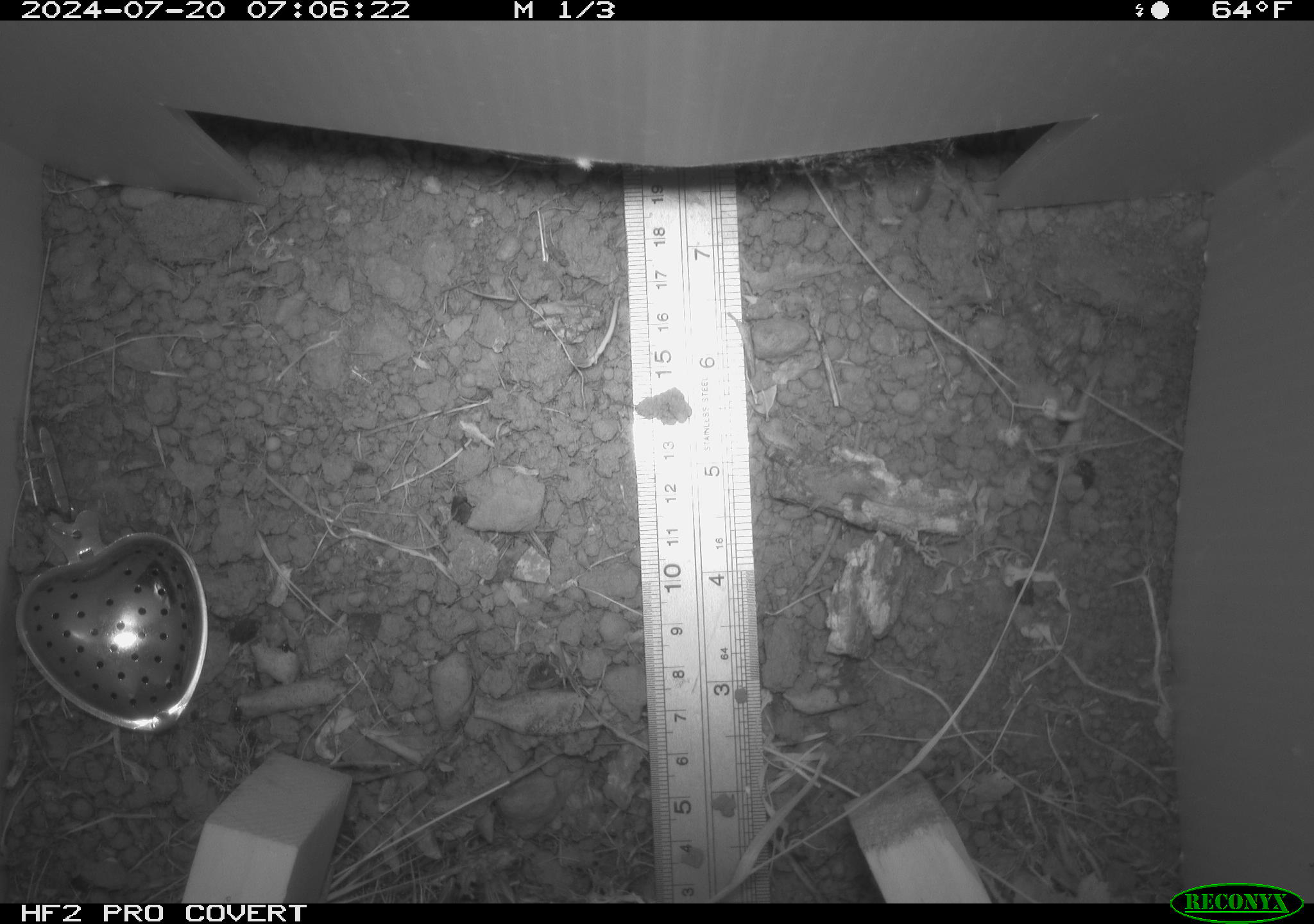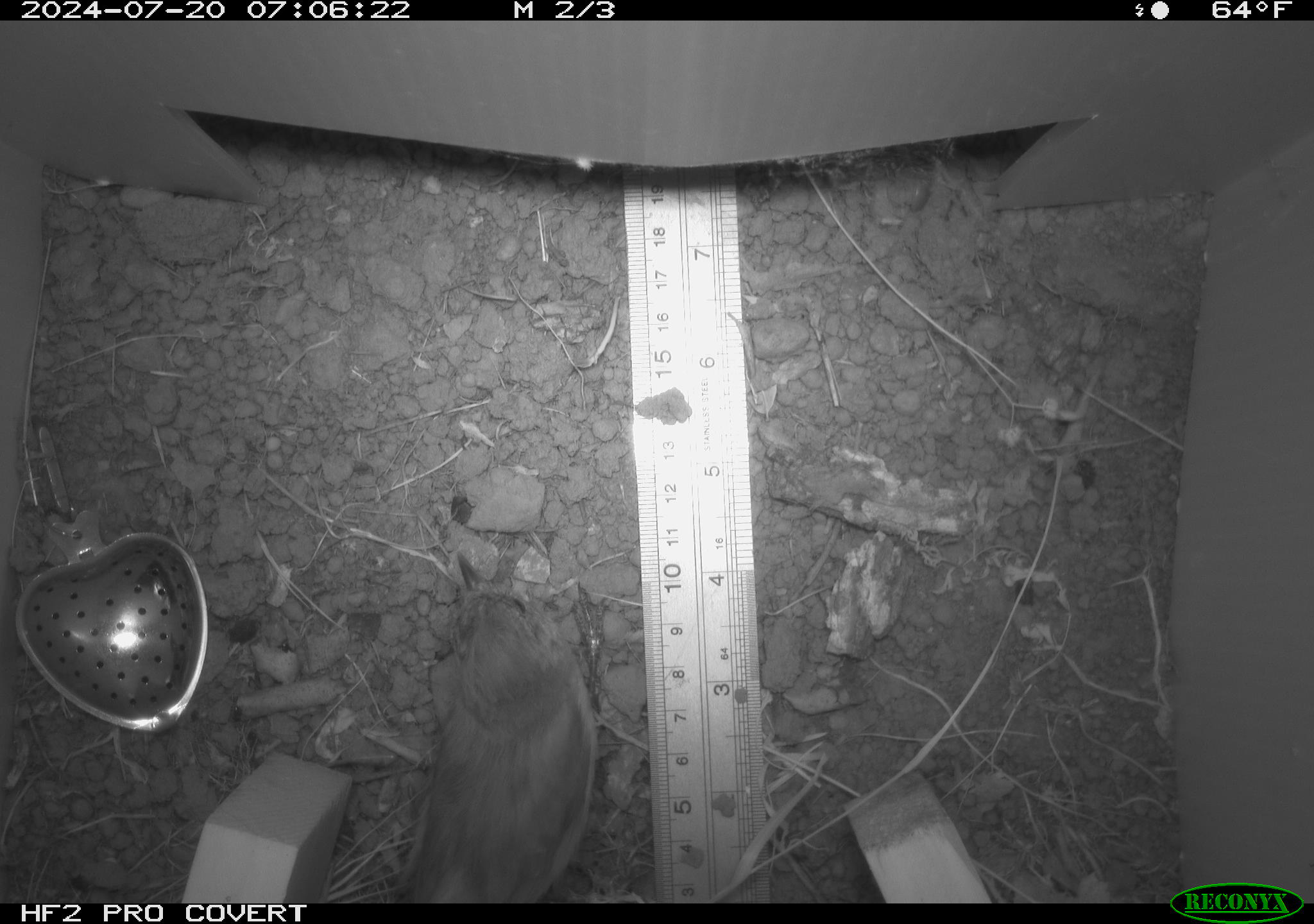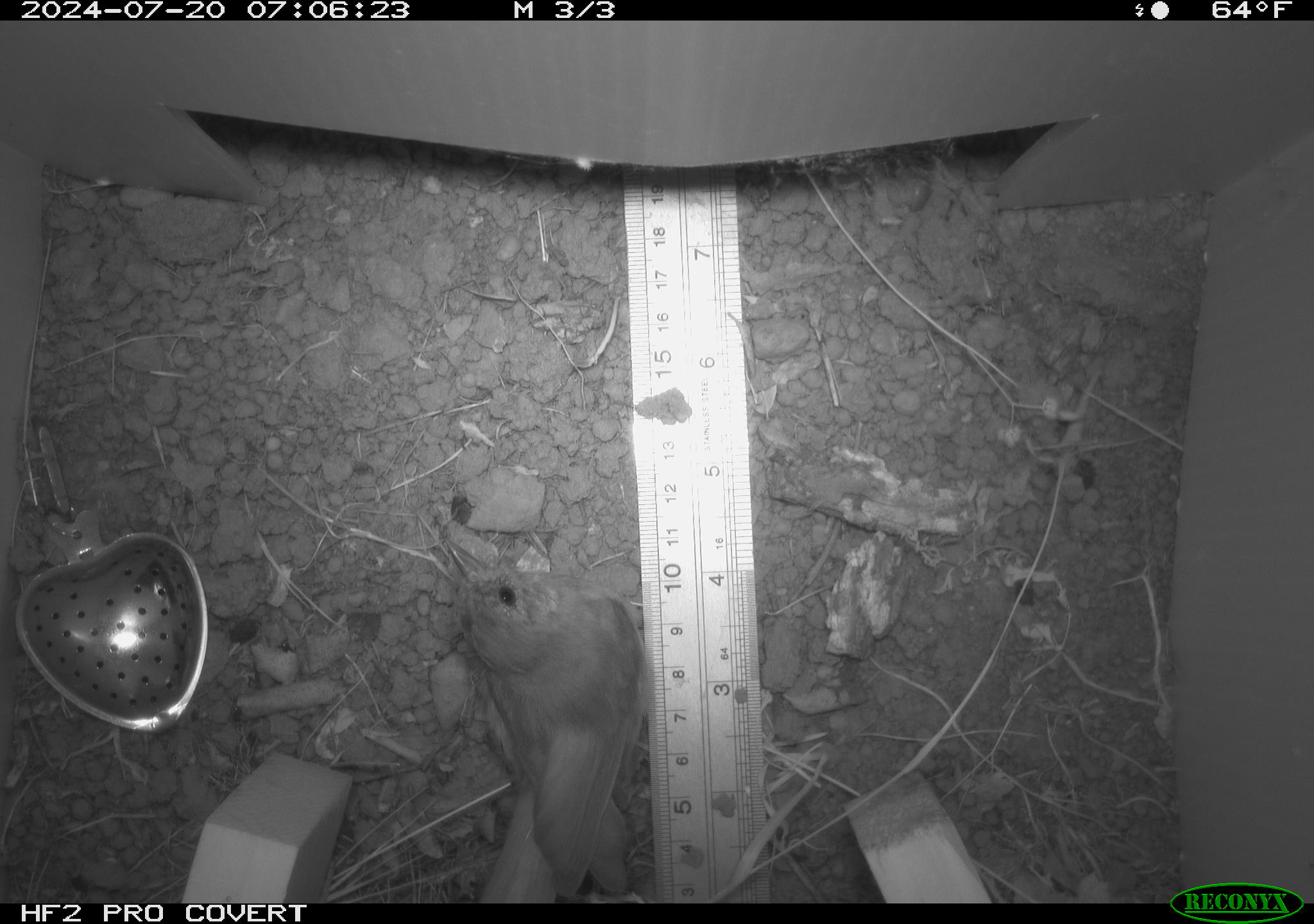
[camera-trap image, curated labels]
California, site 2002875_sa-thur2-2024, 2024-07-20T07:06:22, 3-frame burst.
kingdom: Animalia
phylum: Chordata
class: Aves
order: Passeriformes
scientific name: Passeriformes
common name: passerines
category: passeriformes order